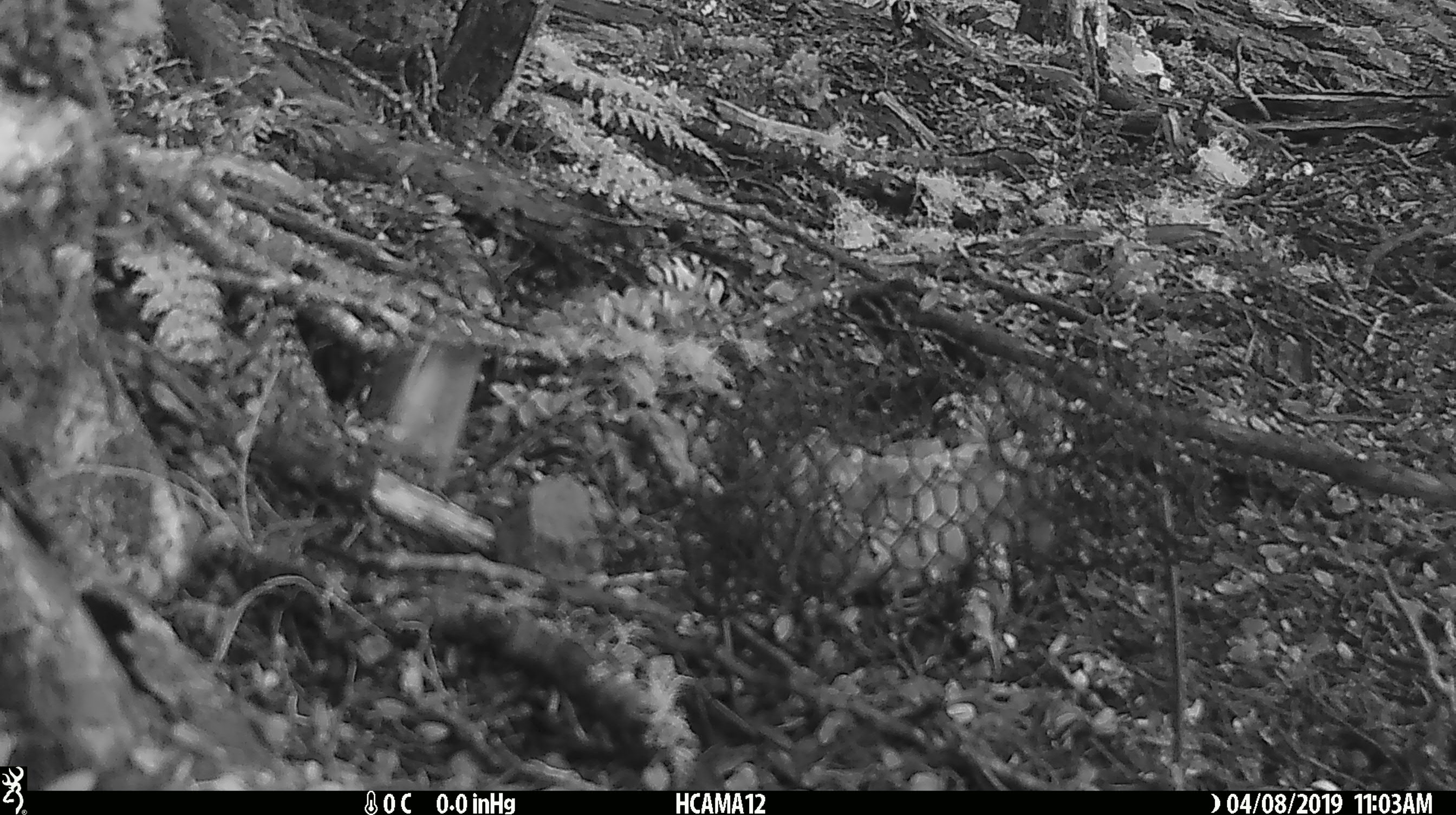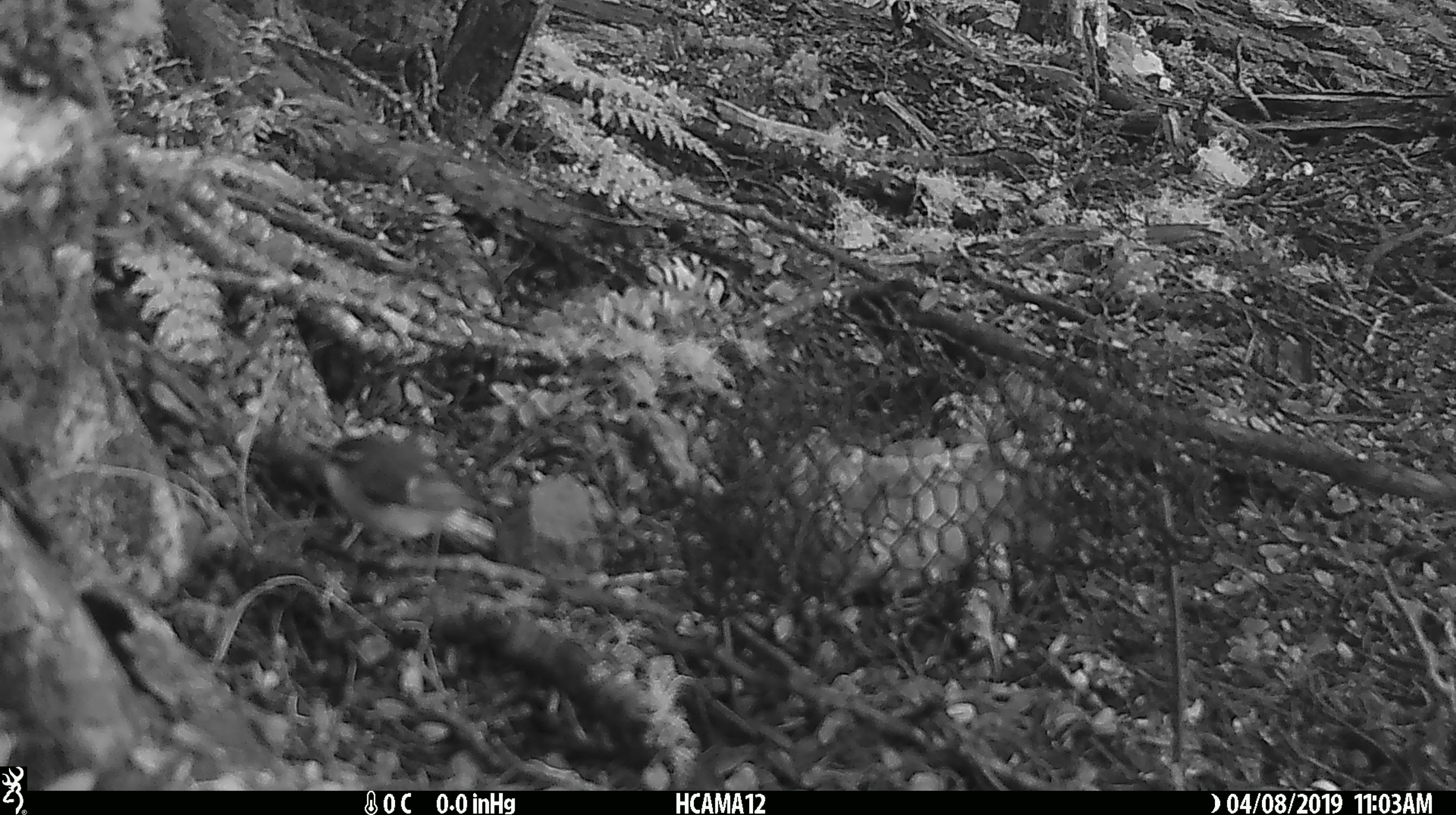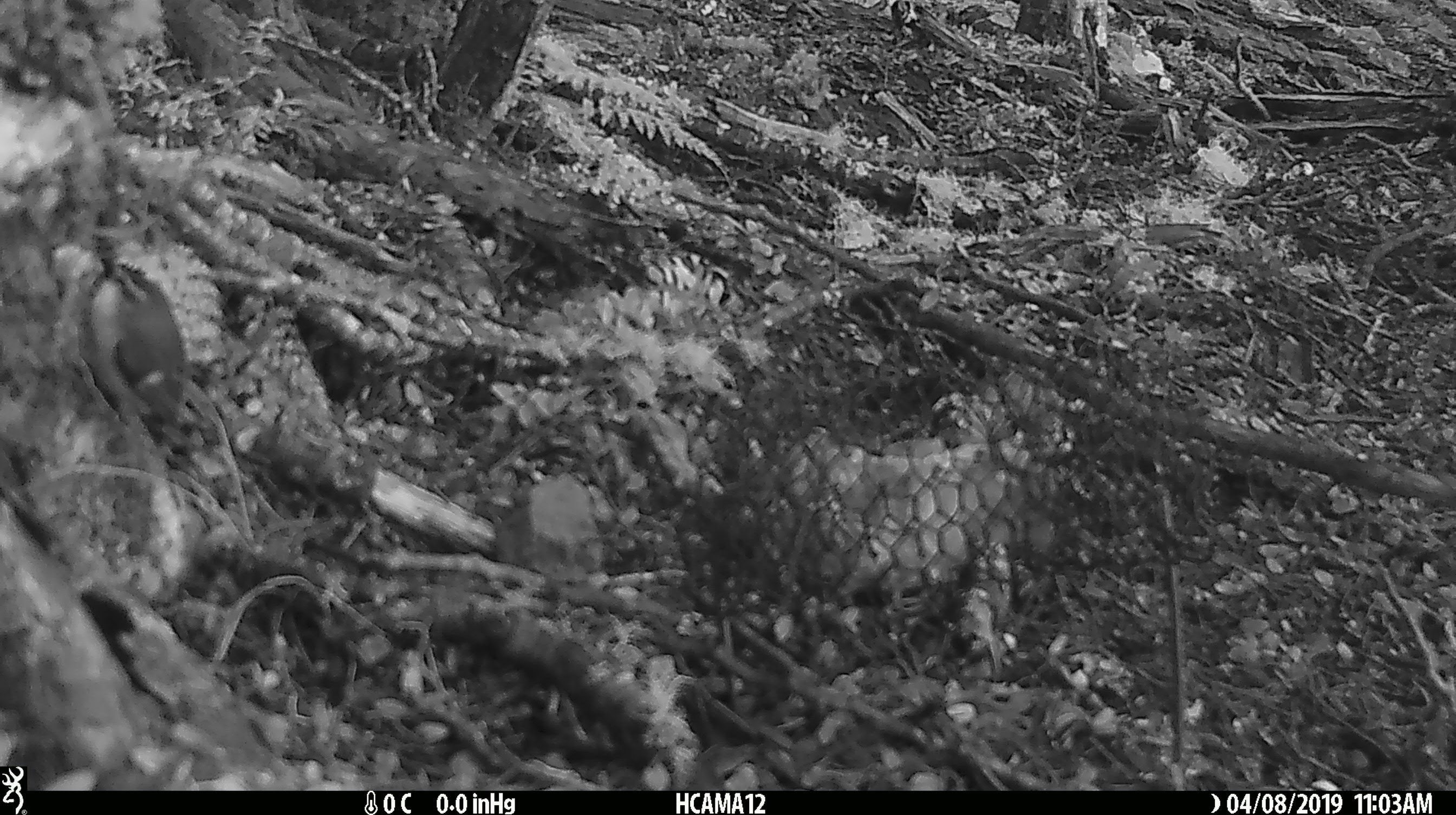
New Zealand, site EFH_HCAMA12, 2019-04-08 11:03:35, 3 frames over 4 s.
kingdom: Animalia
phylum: Chordata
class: Aves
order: Passeriformes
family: Acanthisittidae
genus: Acanthisitta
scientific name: Acanthisitta chloris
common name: rifleman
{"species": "rifleman (Acanthisitta chloris)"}